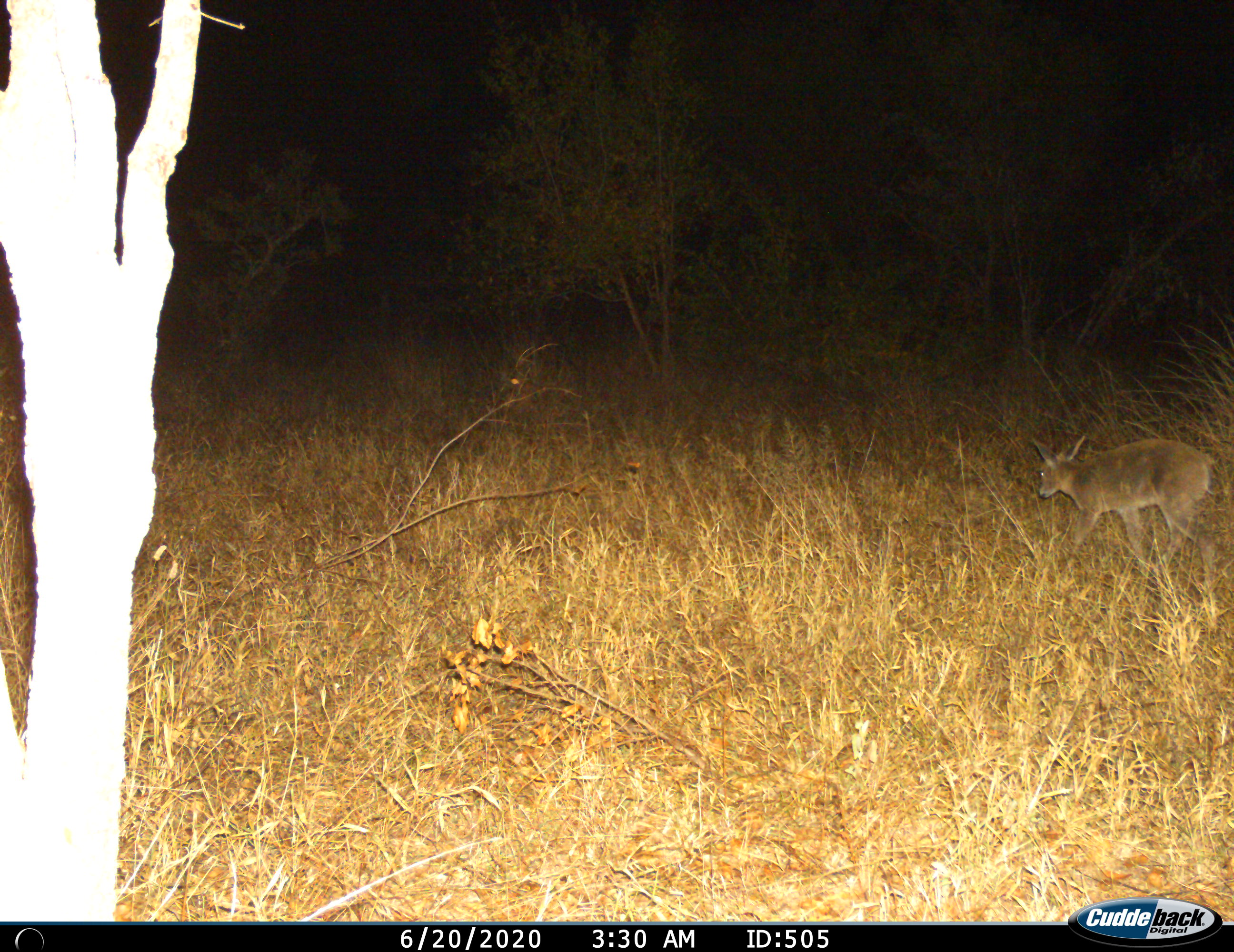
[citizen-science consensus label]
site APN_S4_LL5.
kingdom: Animalia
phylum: Chordata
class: Mammalia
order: Artiodactyla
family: Bovidae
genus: Sylvicapra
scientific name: Sylvicapra grimmia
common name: common duiker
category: duikercommongrey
Duikercommongrey (common duiker) (Sylvicapra grimmia), count 1. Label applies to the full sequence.